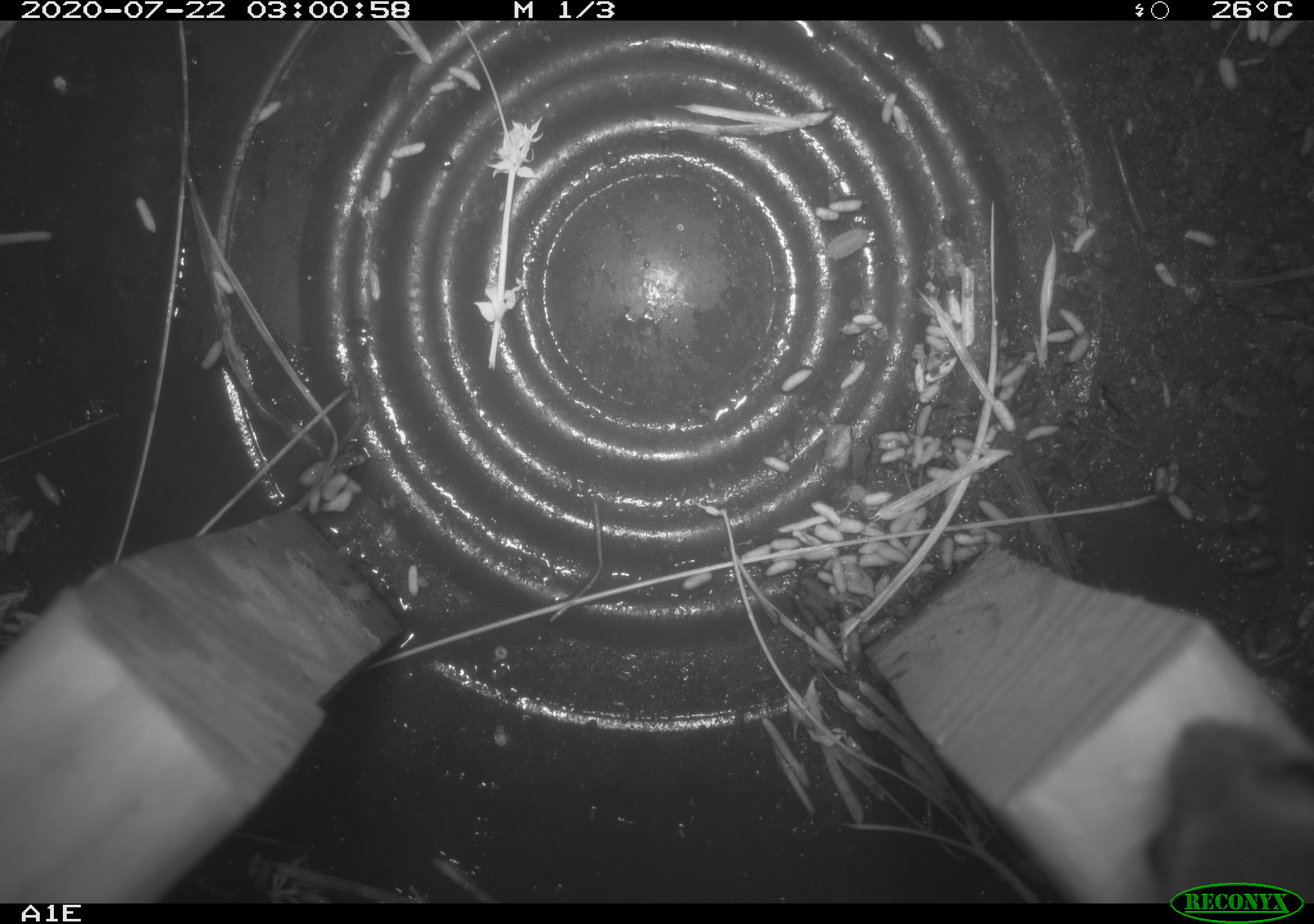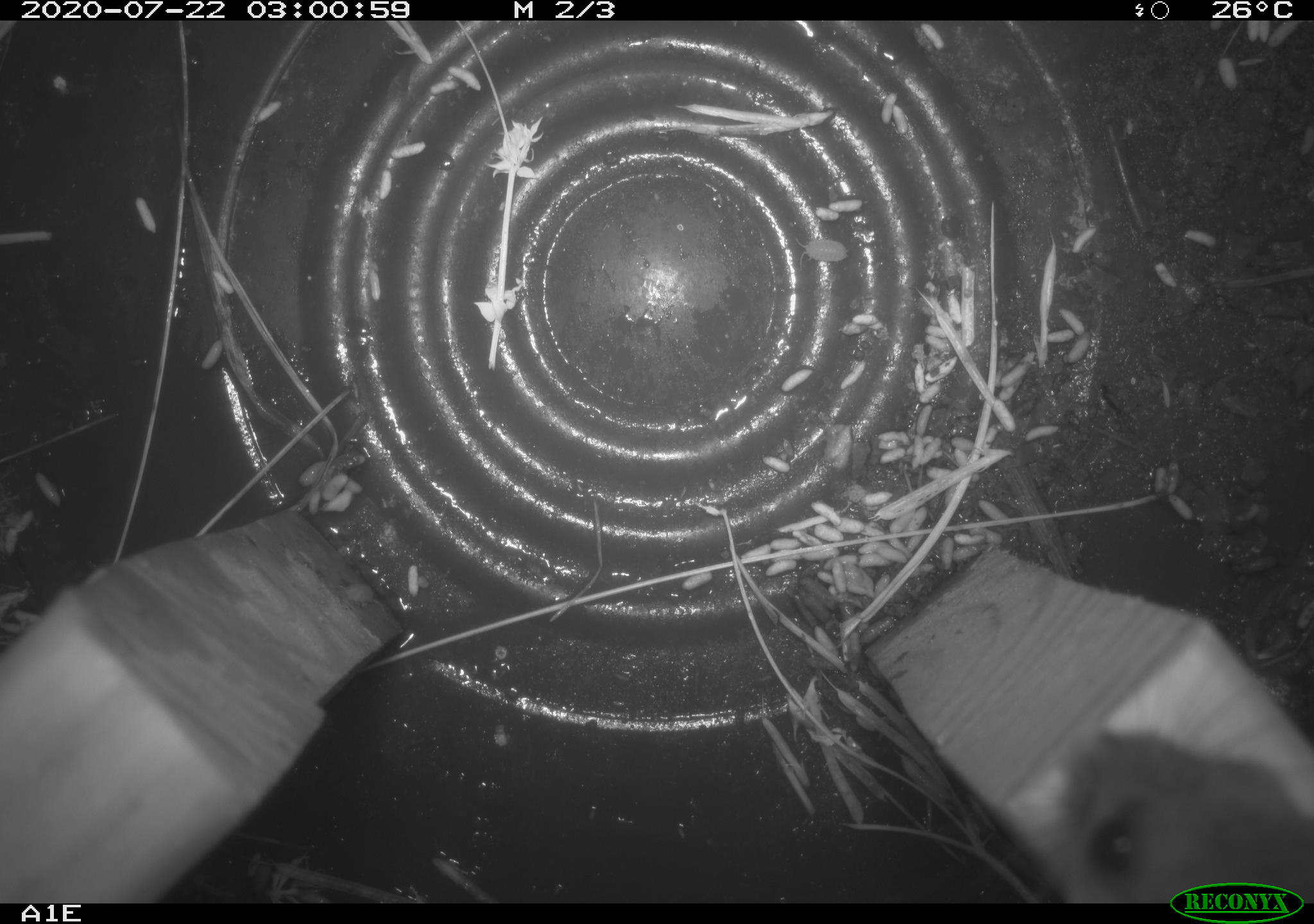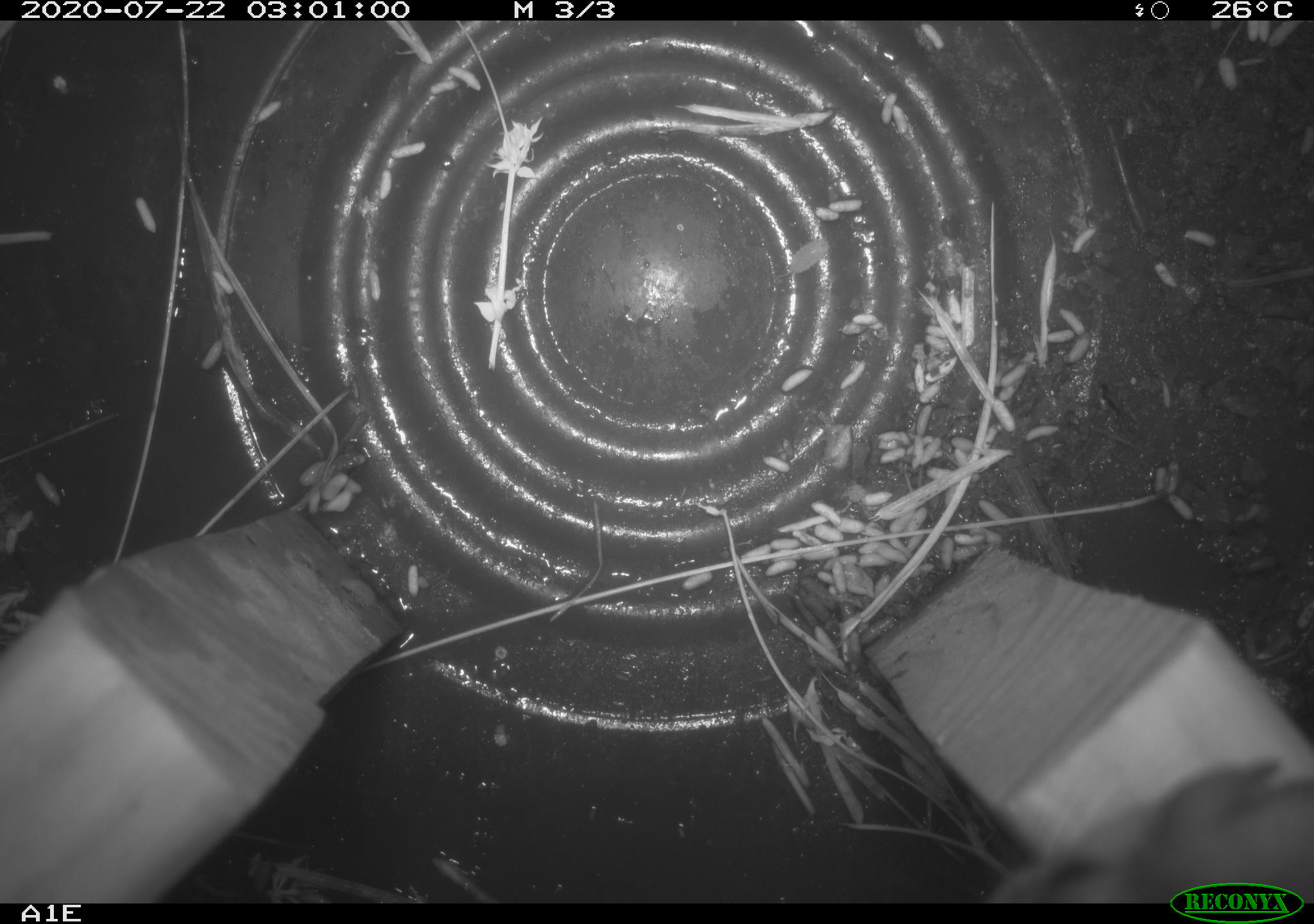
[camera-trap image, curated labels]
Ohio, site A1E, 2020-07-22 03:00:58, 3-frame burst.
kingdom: Animalia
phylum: Chordata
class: Mammalia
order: Rodentia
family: Cricetidae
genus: Peromyscus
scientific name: Peromyscus leucopus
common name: white-footed mouse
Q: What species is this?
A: White-footed mouse (Peromyscus leucopus).